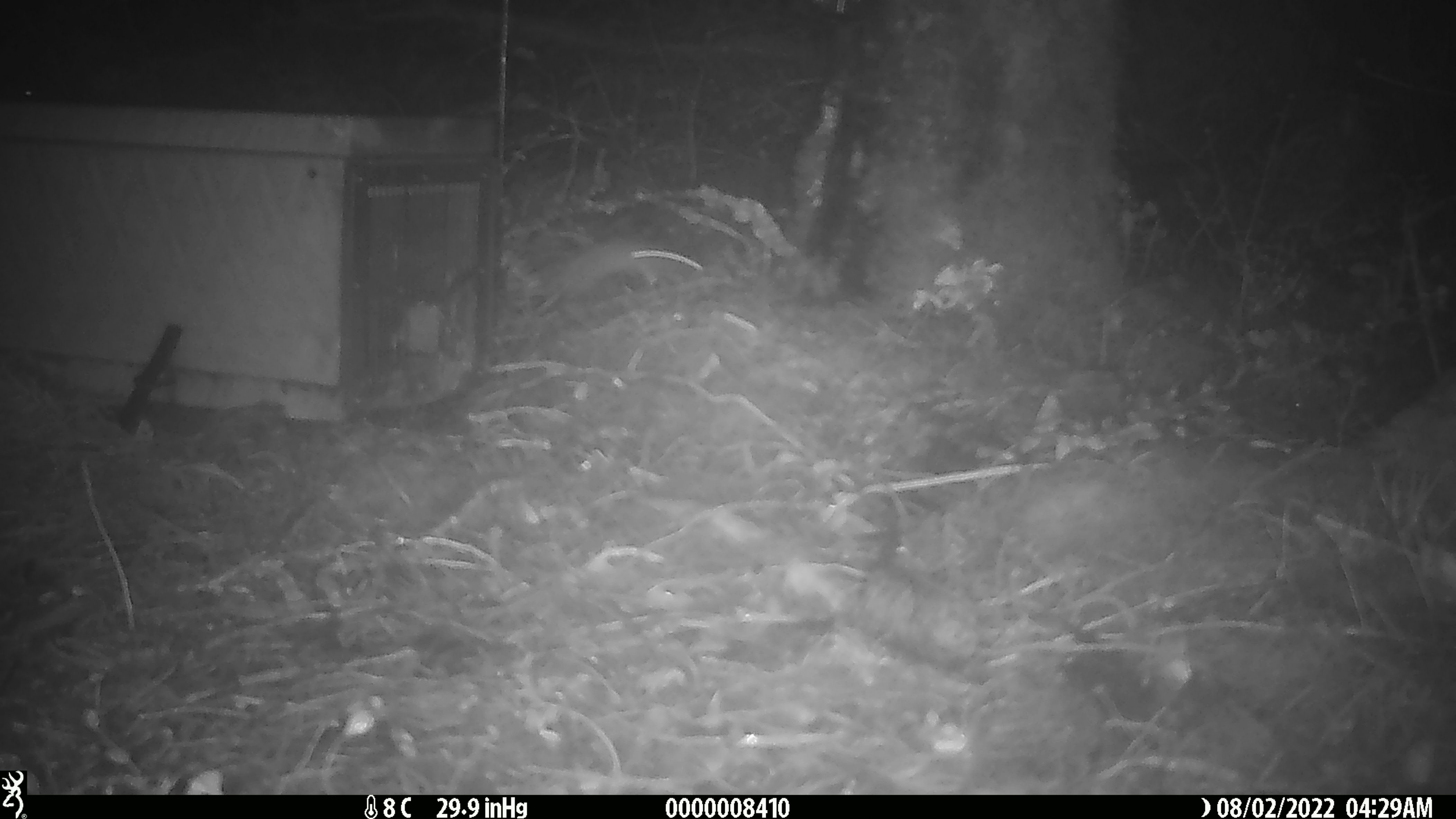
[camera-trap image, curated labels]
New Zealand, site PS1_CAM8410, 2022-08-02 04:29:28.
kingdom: Animalia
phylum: Chordata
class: Mammalia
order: Rodentia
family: Muridae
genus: Mus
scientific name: Mus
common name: mouse